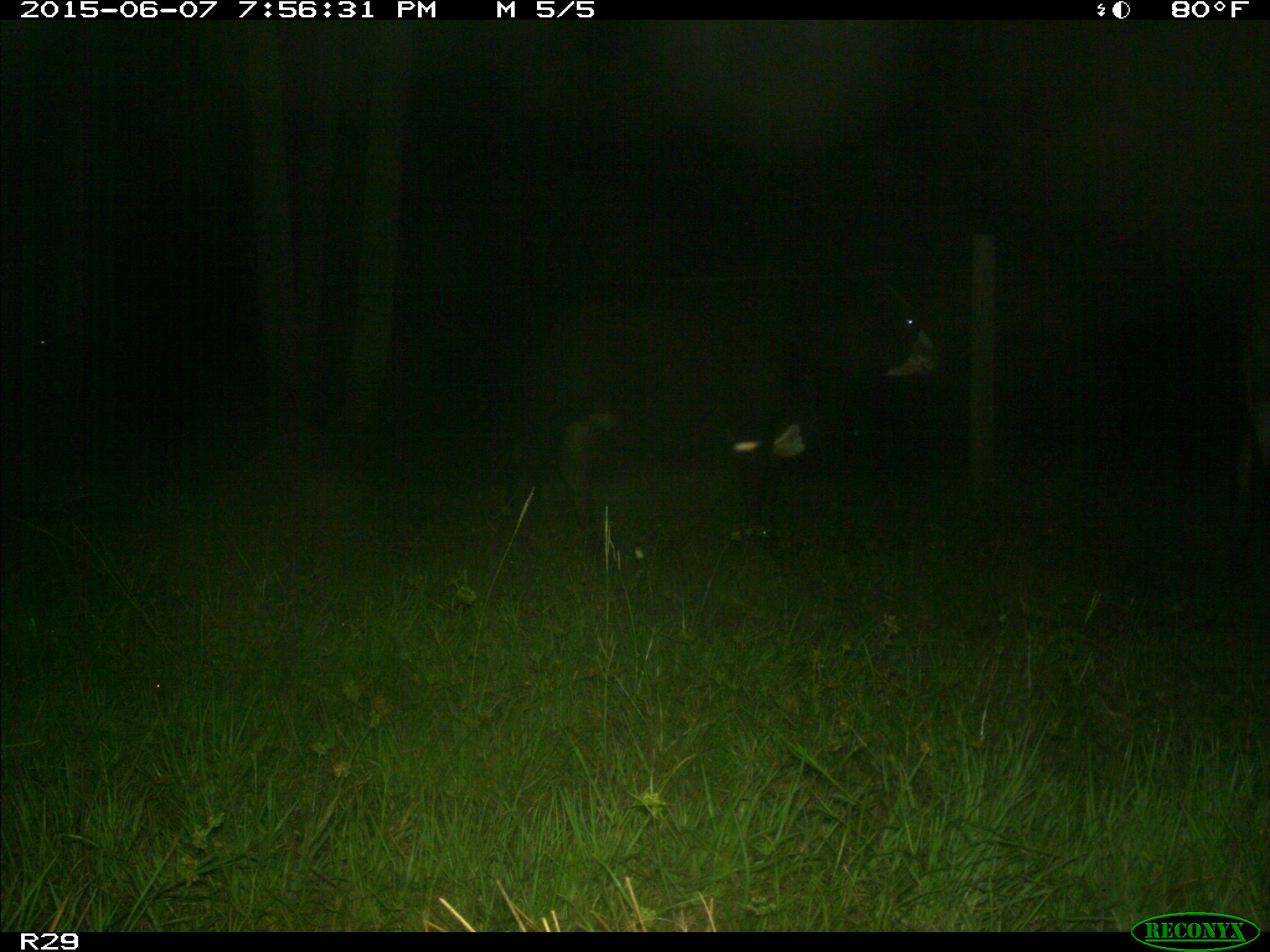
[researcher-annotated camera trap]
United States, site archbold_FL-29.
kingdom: Animalia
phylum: Chordata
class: Mammalia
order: Artiodactyla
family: Bovidae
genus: Bos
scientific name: Bos taurus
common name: domestic cow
Bos taurus (domestic cow).